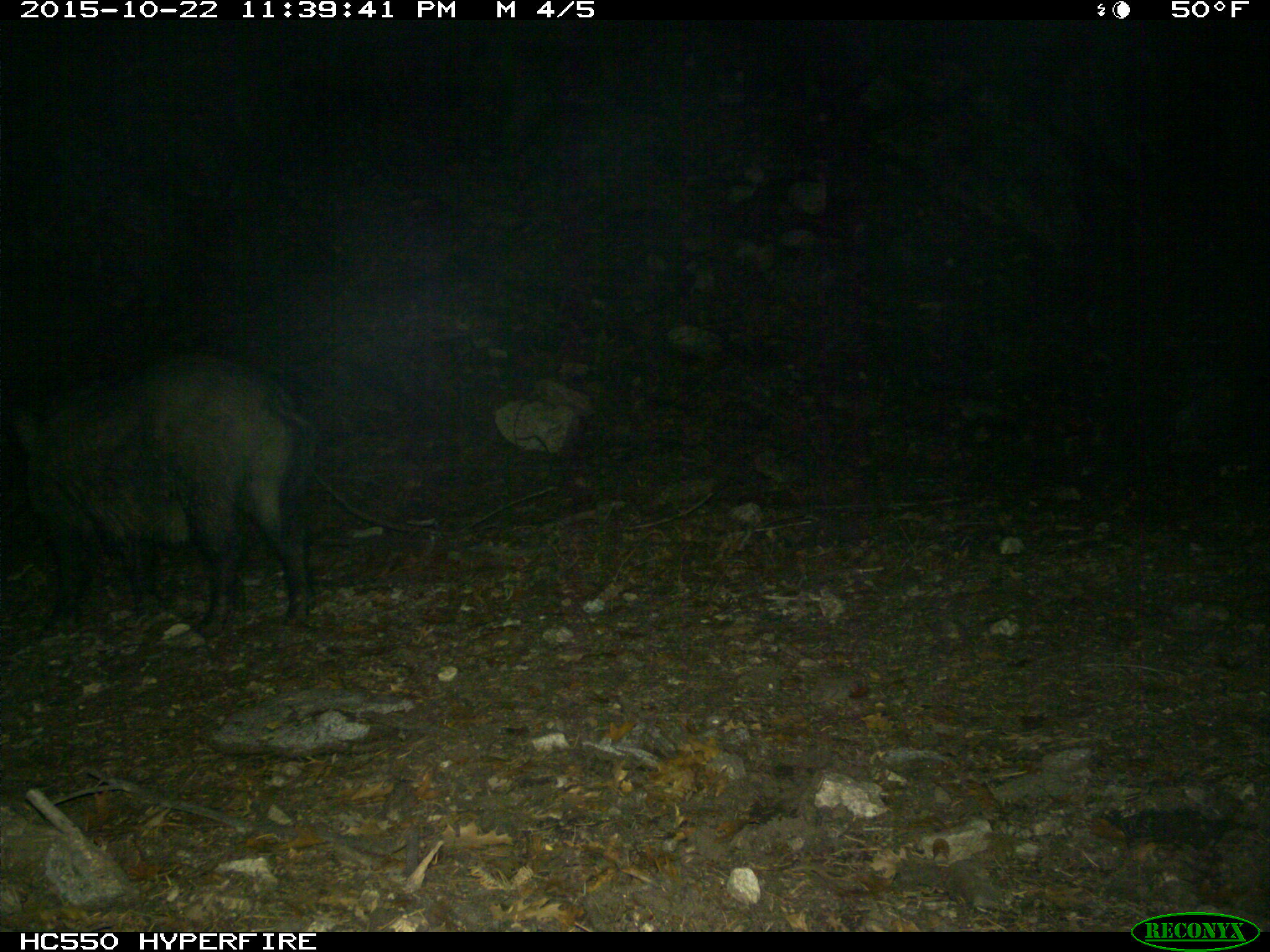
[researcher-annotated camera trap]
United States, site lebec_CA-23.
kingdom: Animalia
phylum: Chordata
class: Mammalia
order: Artiodactyla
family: Suidae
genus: Sus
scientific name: Sus scrofa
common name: wild boar